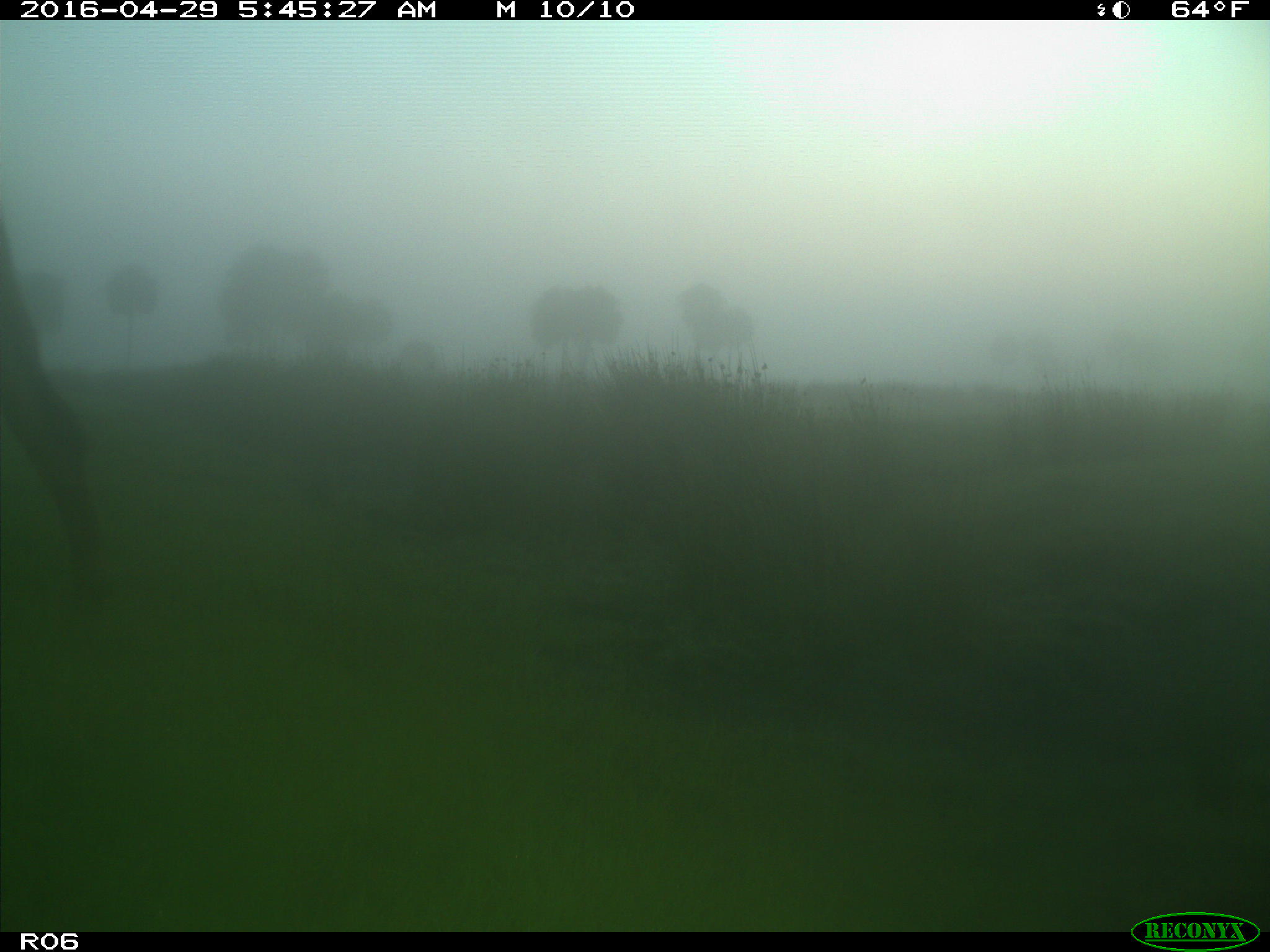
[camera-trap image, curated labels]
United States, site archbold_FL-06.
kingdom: Animalia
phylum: Chordata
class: Mammalia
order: Artiodactyla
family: Bovidae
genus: Bos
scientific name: Bos taurus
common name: domestic cow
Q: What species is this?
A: Bos taurus (domestic cow).